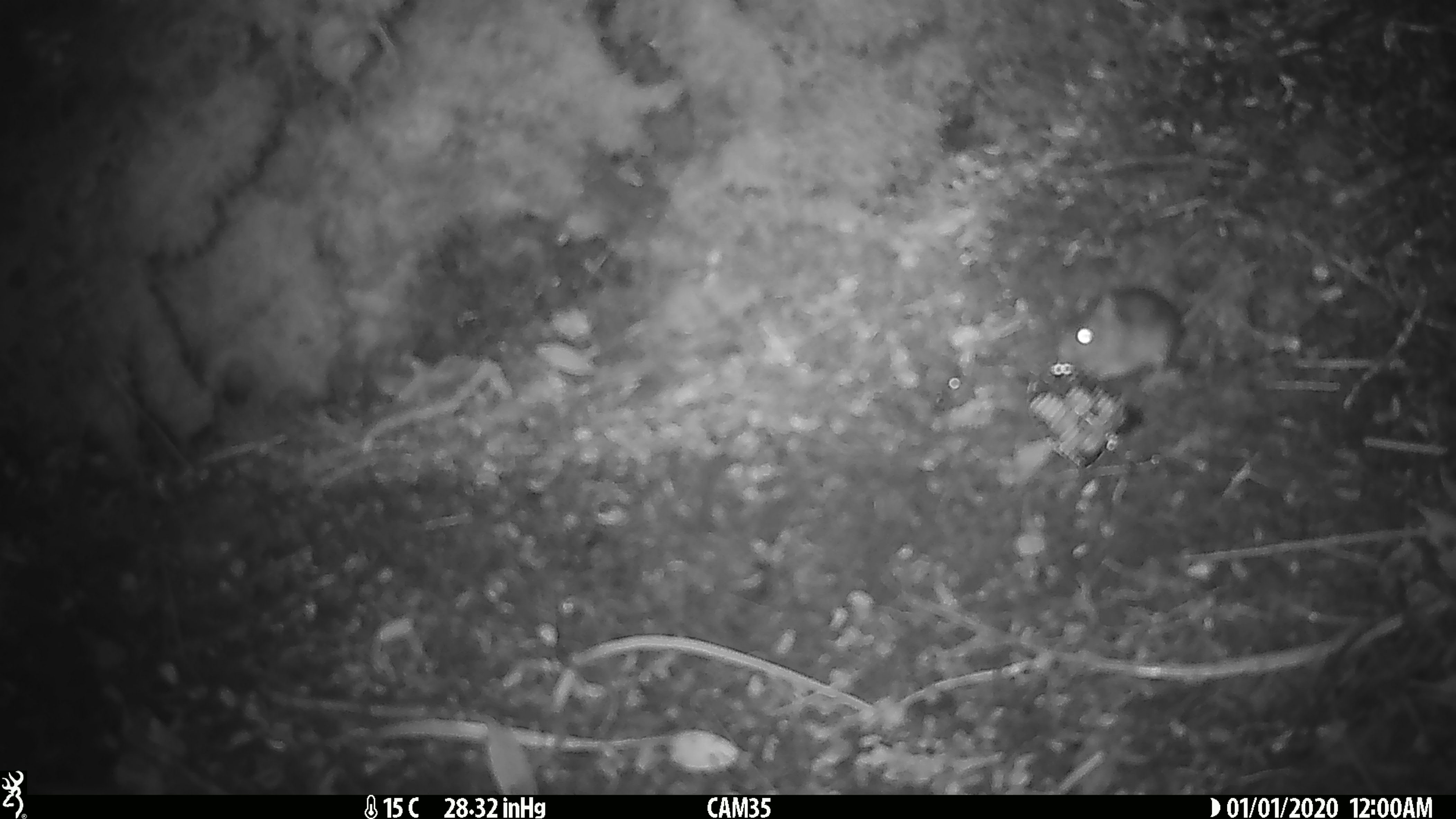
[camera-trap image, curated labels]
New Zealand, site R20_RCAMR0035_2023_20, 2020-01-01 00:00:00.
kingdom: Animalia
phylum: Chordata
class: Mammalia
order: Rodentia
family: Muridae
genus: Mus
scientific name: Mus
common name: mouse